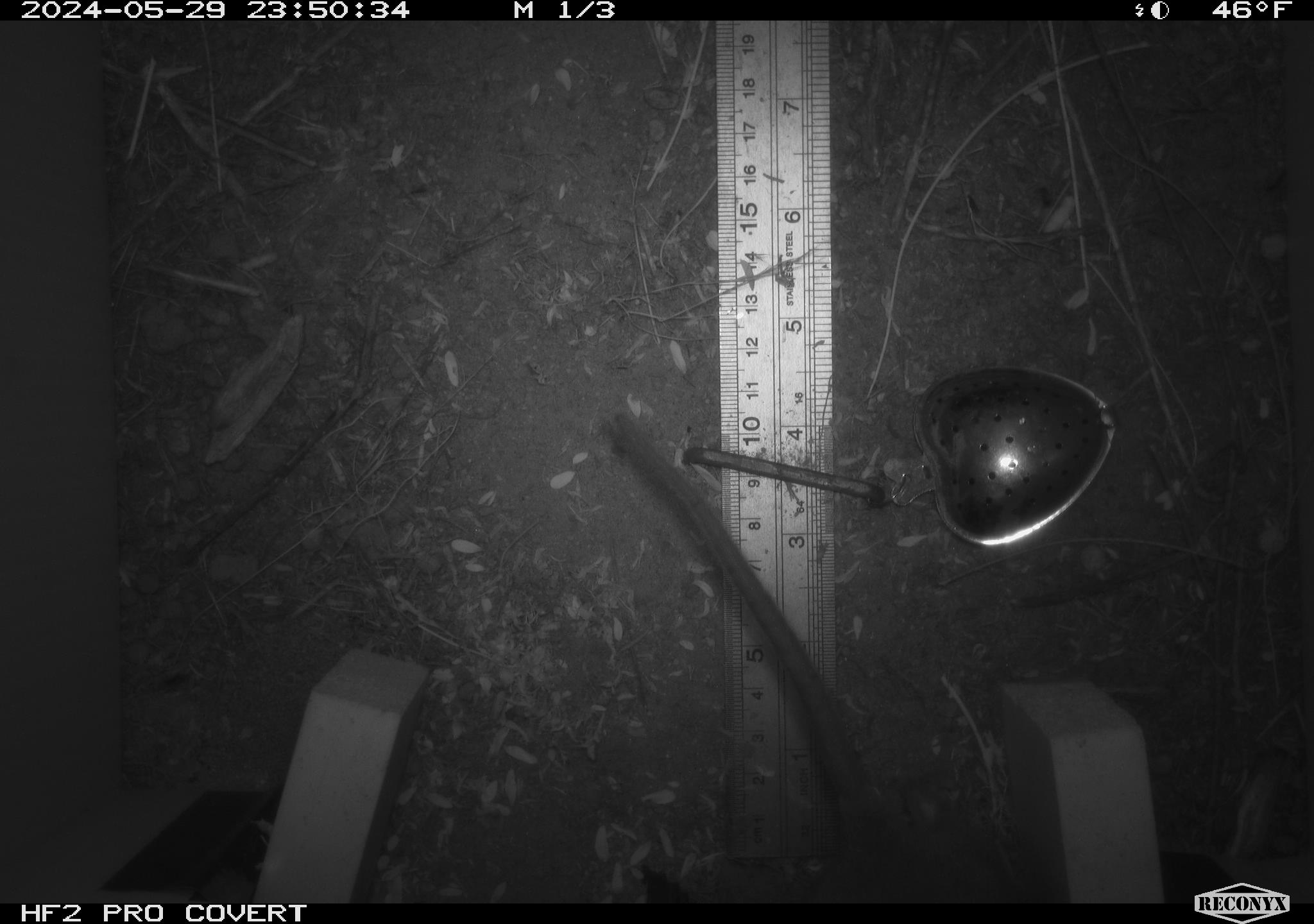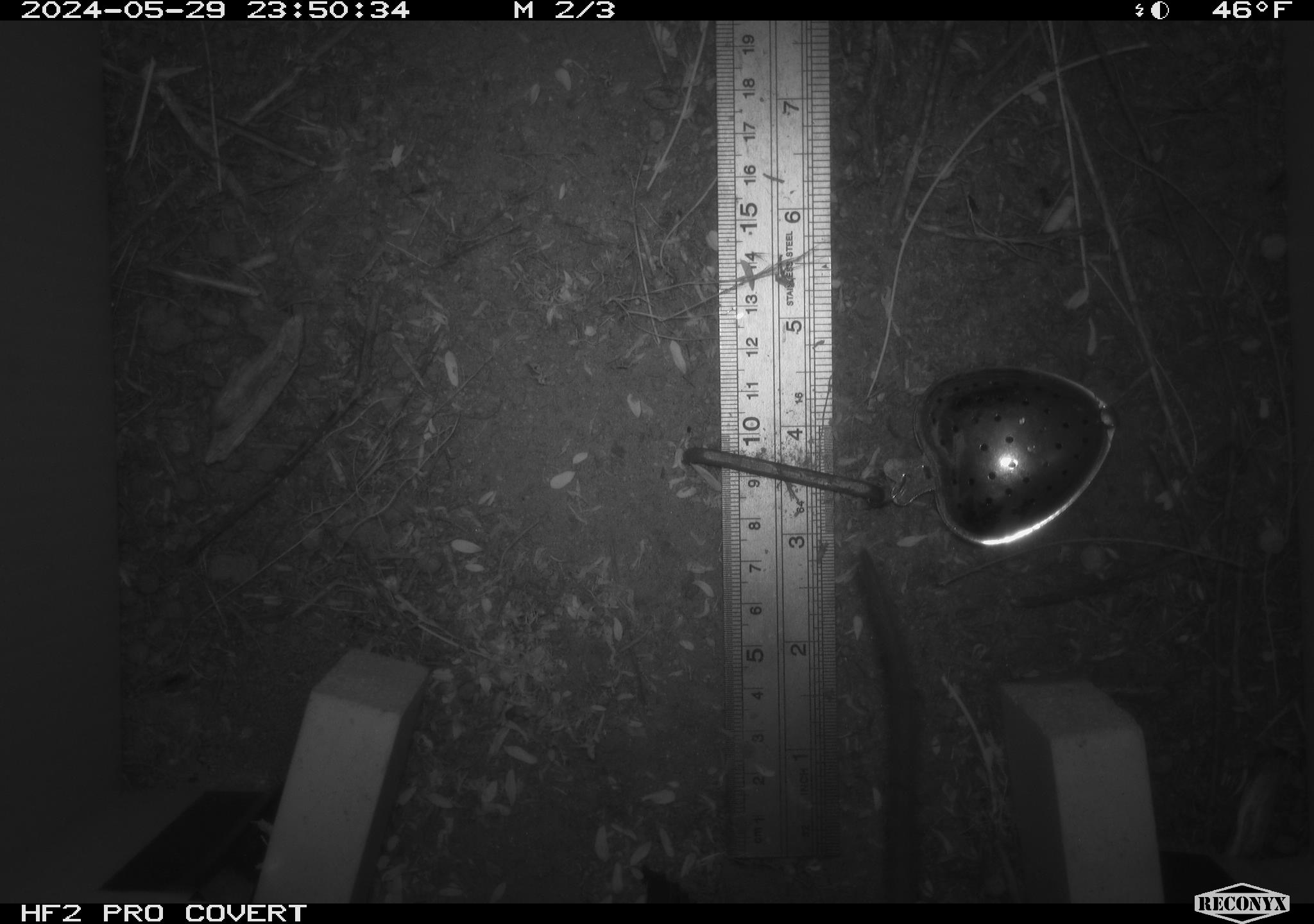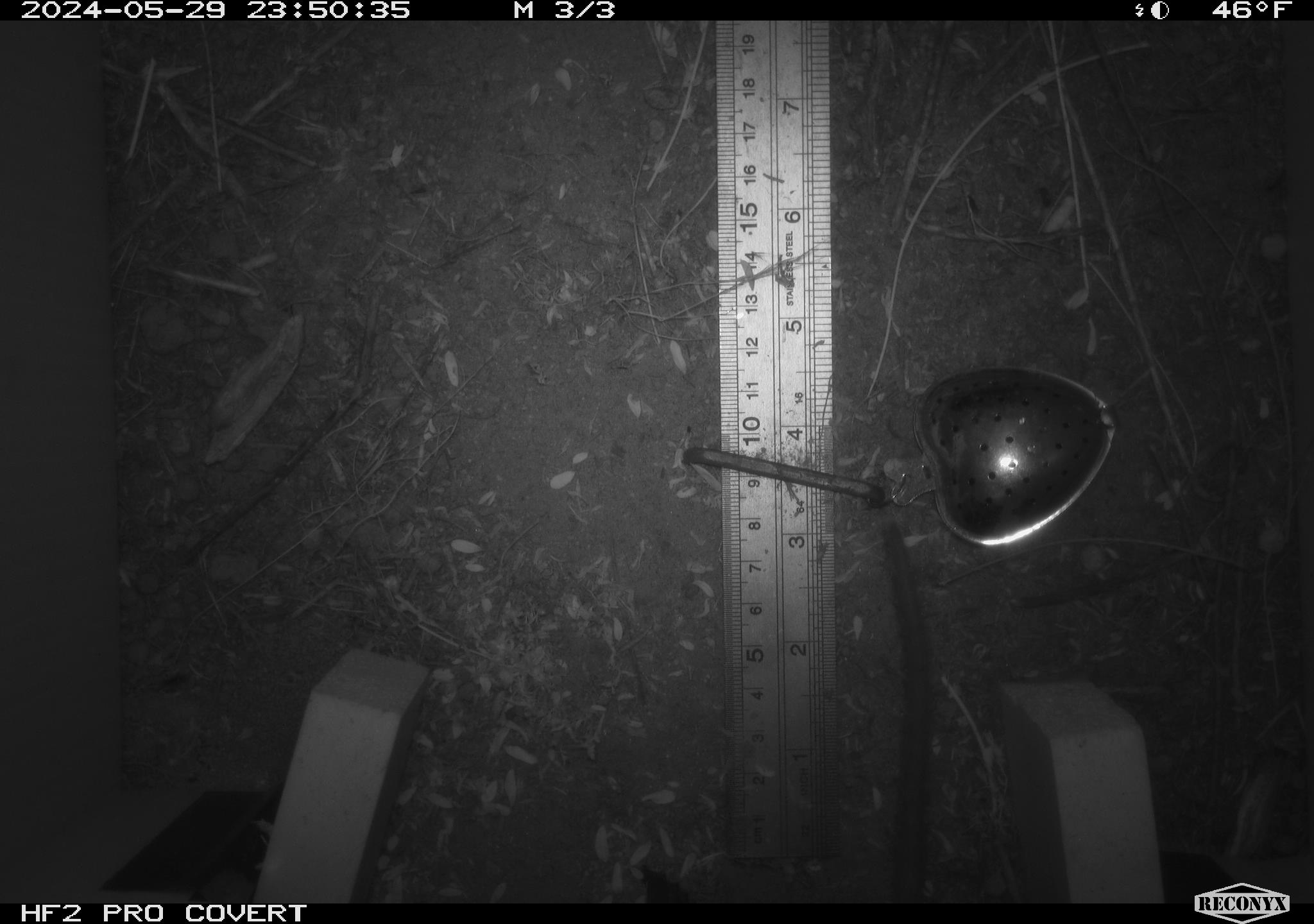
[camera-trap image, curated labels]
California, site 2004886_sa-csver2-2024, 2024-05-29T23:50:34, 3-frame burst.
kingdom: Animalia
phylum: Chordata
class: Mammalia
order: Rodentia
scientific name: Rodentia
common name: rodent